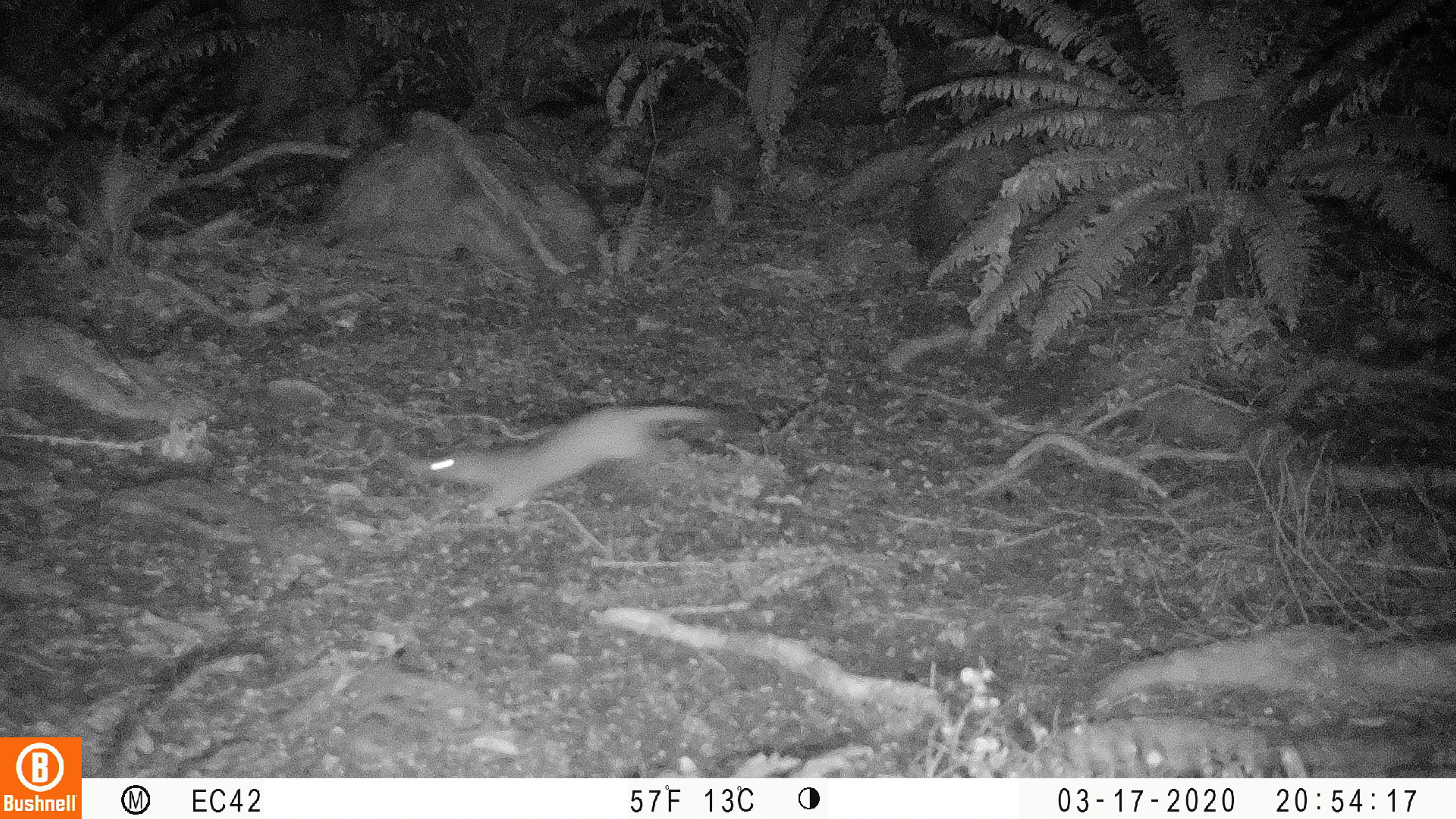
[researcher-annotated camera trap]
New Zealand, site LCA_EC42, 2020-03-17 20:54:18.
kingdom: Animalia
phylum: Chordata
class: Mammalia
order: Carnivora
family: Mustelidae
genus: Mustela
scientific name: Mustela erminea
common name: stoat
Stoat (Mustela erminea).